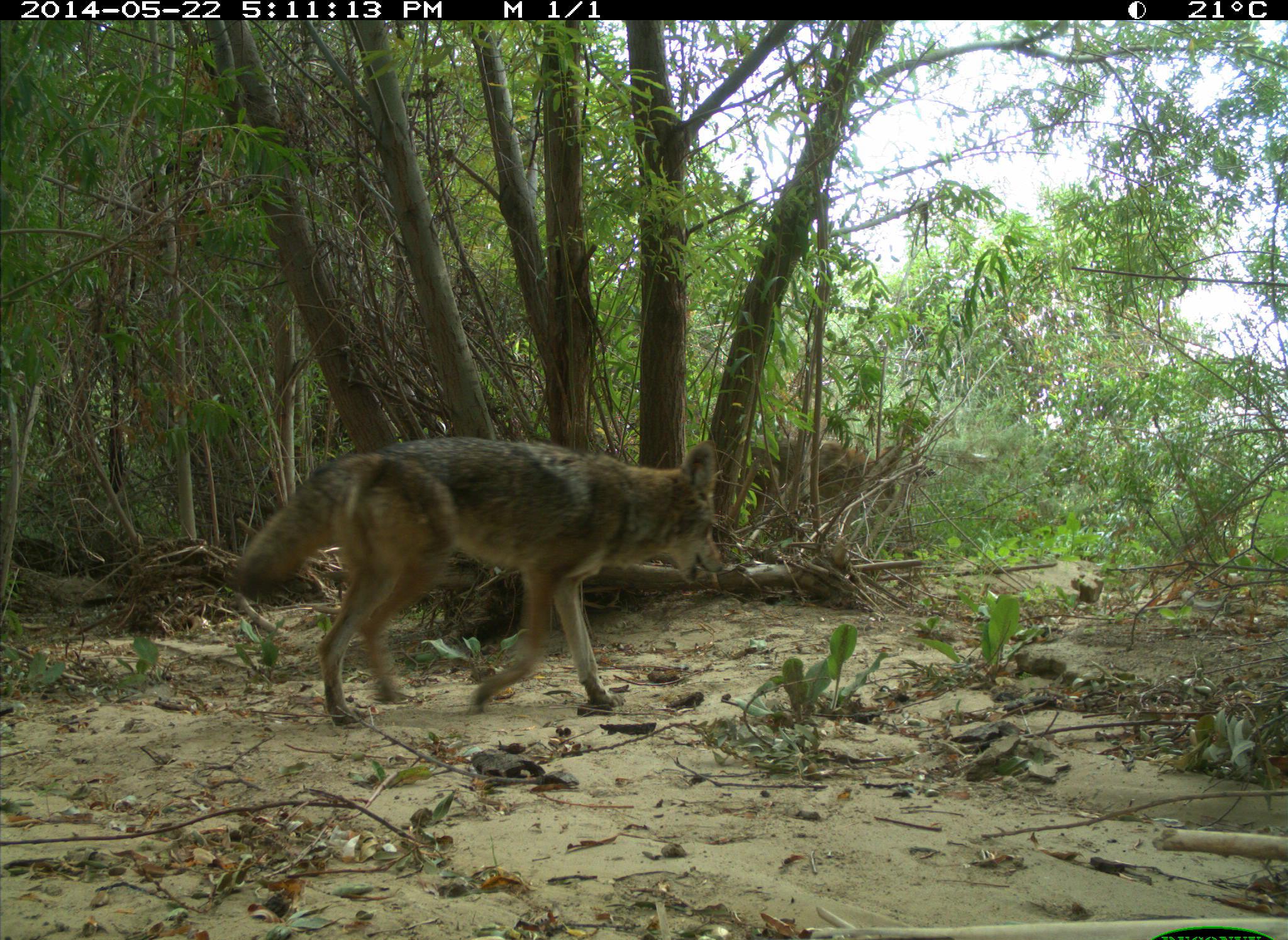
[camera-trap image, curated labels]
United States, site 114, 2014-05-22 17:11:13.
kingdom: Animalia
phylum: Chordata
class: Mammalia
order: Carnivora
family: Canidae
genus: Canis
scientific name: Canis latrans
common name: coyote